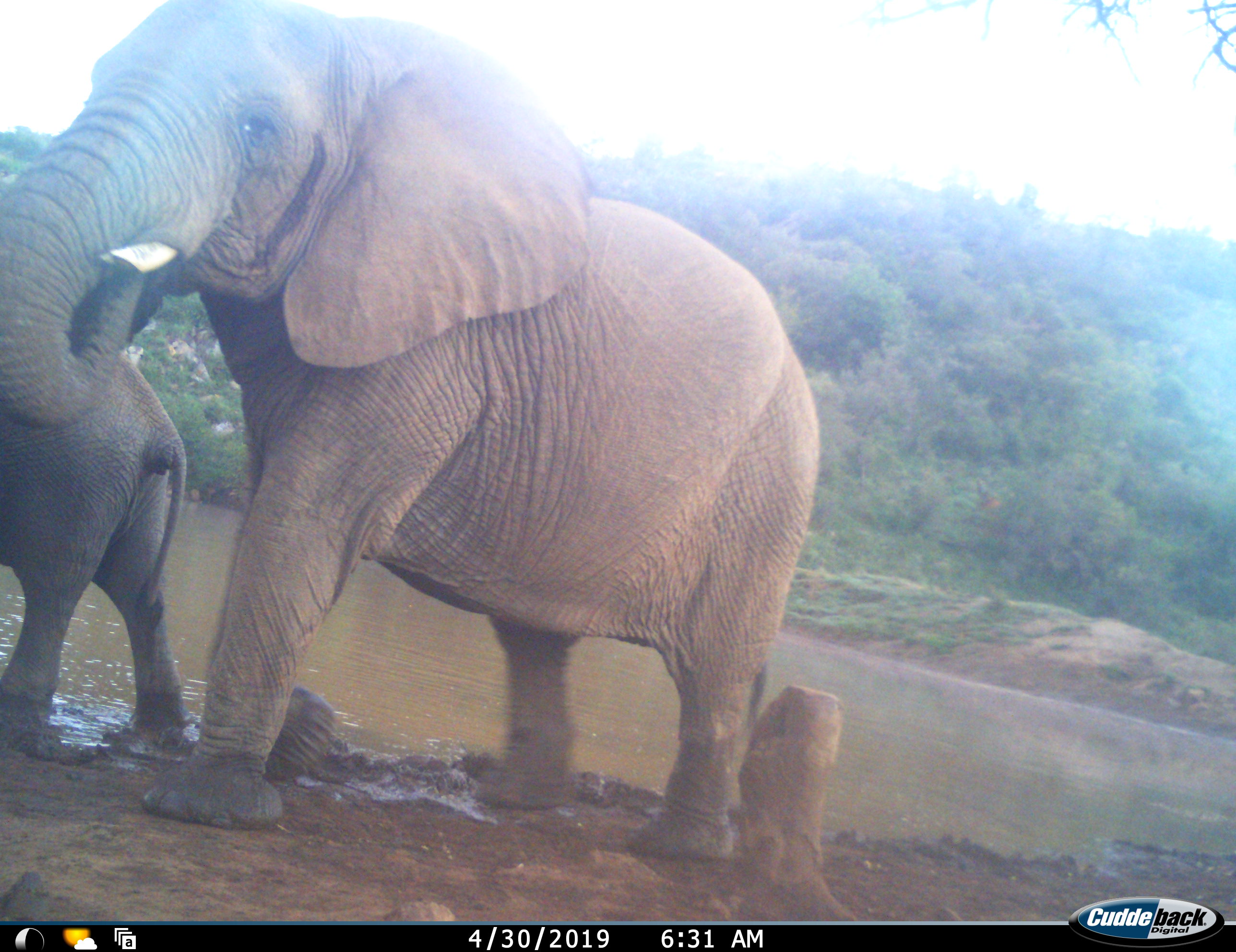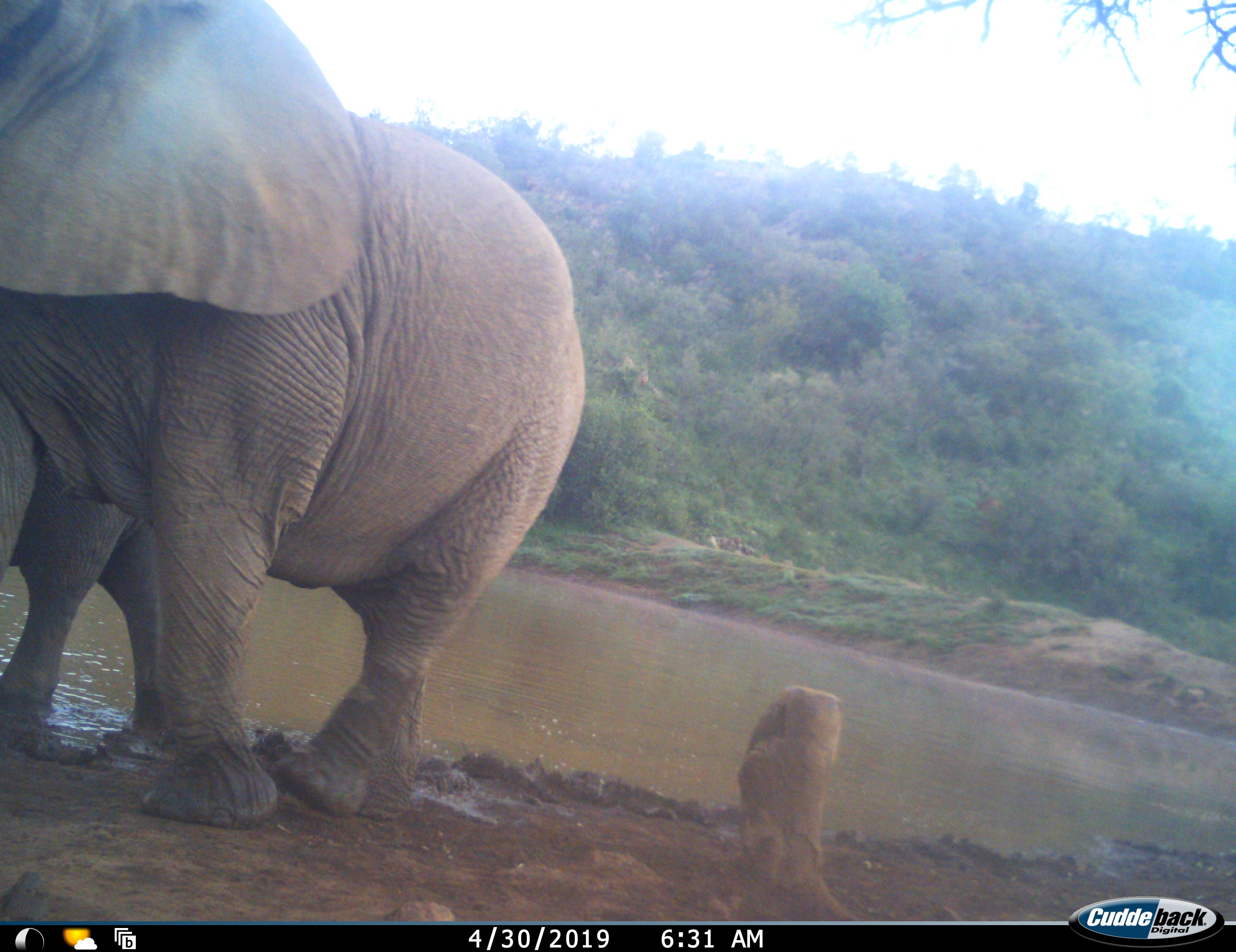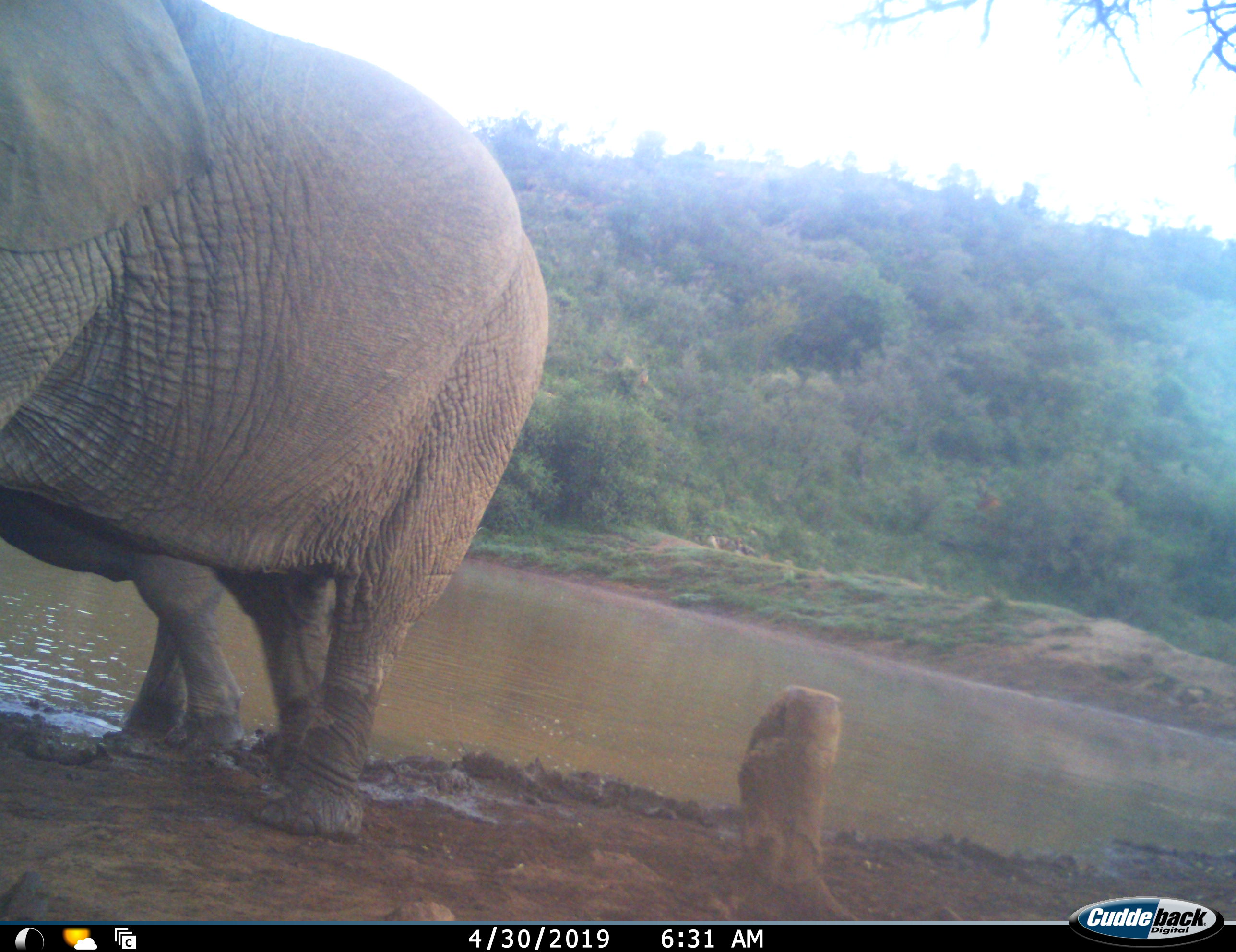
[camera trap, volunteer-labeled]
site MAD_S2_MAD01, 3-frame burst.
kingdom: Animalia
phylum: Chordata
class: Mammalia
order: Proboscidea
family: Elephantidae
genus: Loxodonta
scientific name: Loxodonta africana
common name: african bush elephant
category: elephant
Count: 2.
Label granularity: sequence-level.